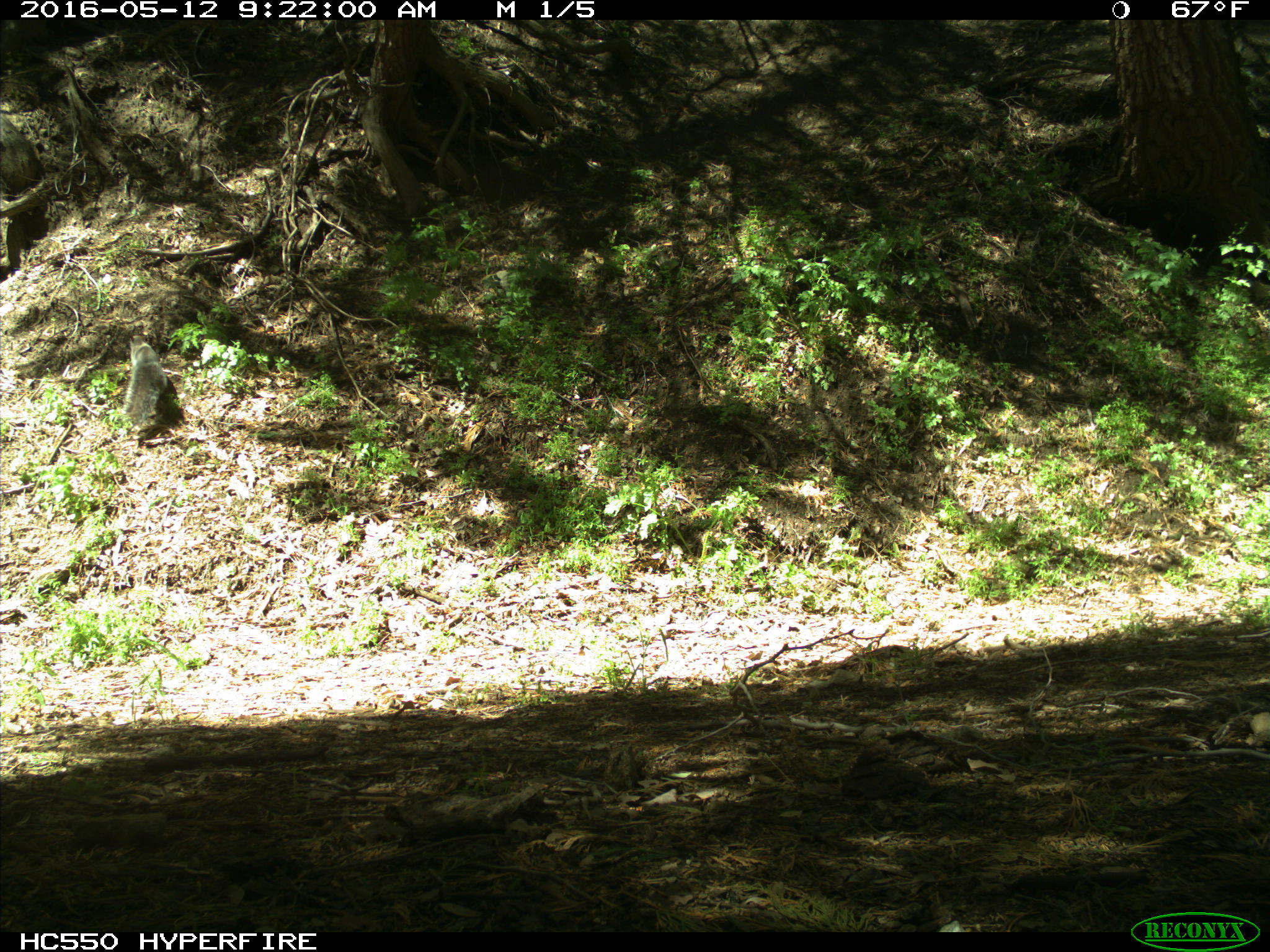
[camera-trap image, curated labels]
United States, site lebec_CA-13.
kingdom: Animalia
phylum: Chordata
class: Mammalia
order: Rodentia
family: Sciuridae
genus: Sciurus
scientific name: Sciurus carolinensis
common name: eastern gray squirrel